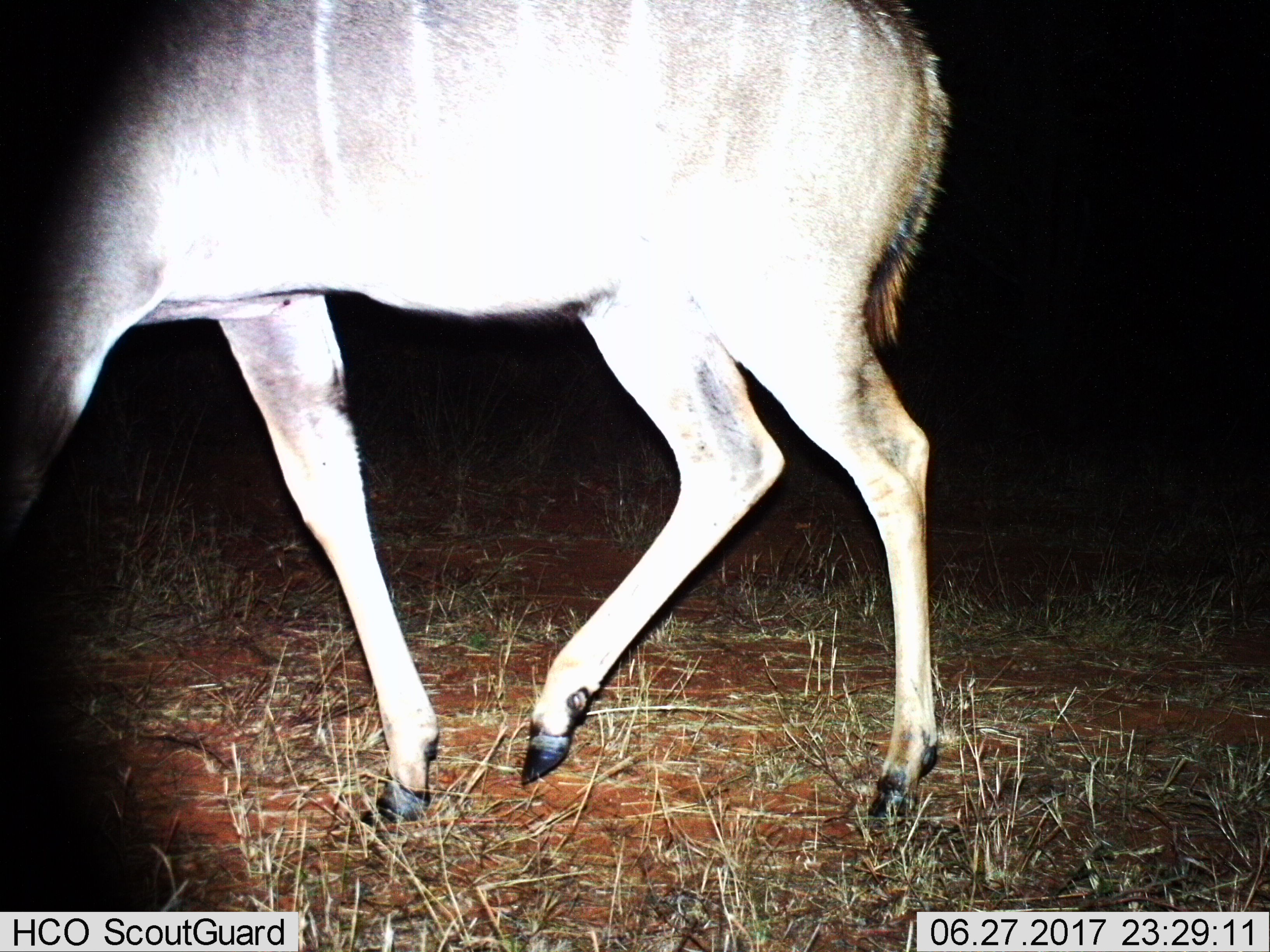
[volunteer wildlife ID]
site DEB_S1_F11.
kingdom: Animalia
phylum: Chordata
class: Mammalia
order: Artiodactyla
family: Bovidae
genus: Tragelaphus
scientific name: Tragelaphus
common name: kudu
Kudu (Tragelaphus), count 1. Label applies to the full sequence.